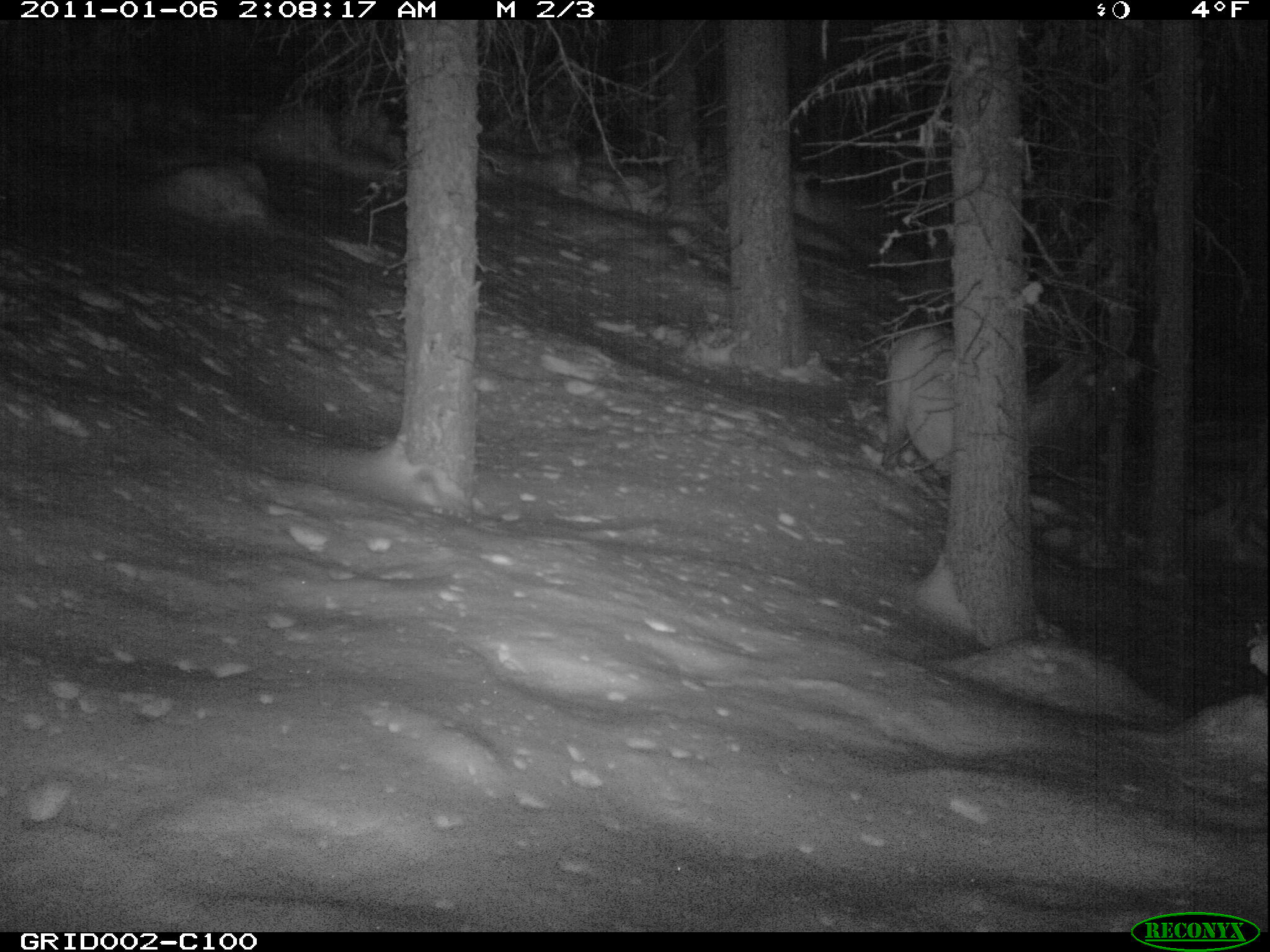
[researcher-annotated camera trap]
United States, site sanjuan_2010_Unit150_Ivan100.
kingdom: Animalia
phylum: Chordata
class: Mammalia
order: Artiodactyla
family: Cervidae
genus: Cervus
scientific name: Cervus elaphus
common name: red deer